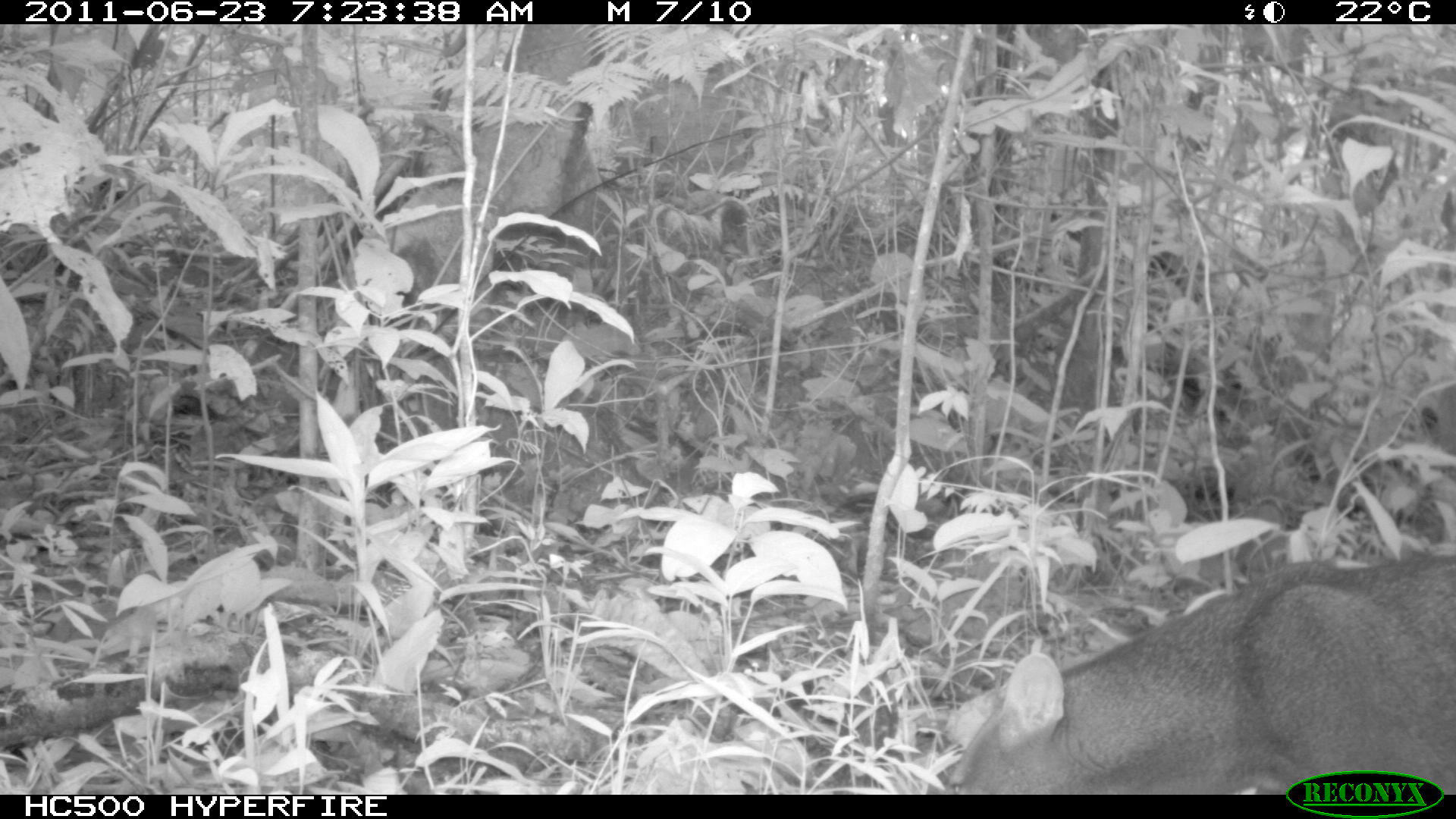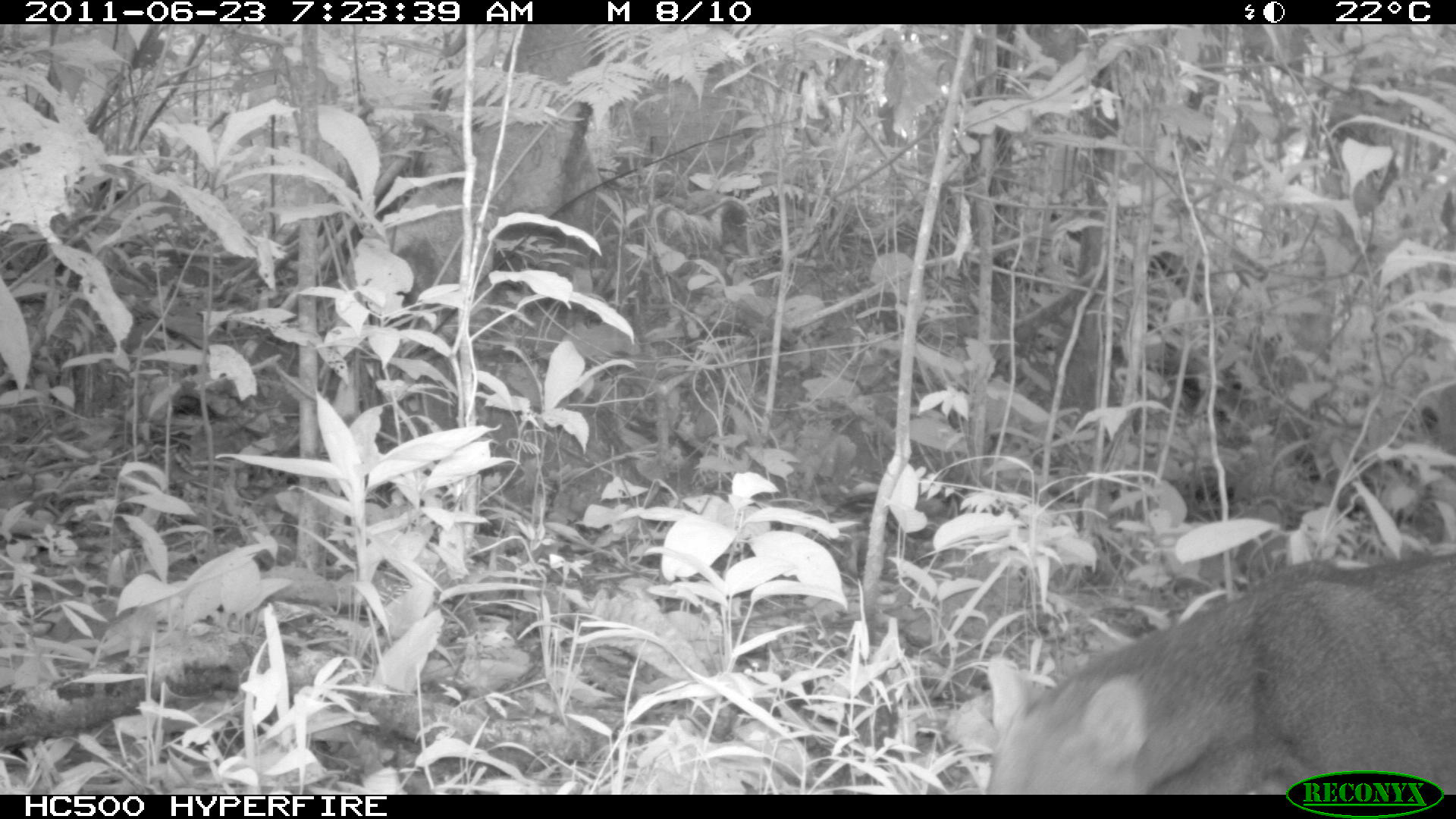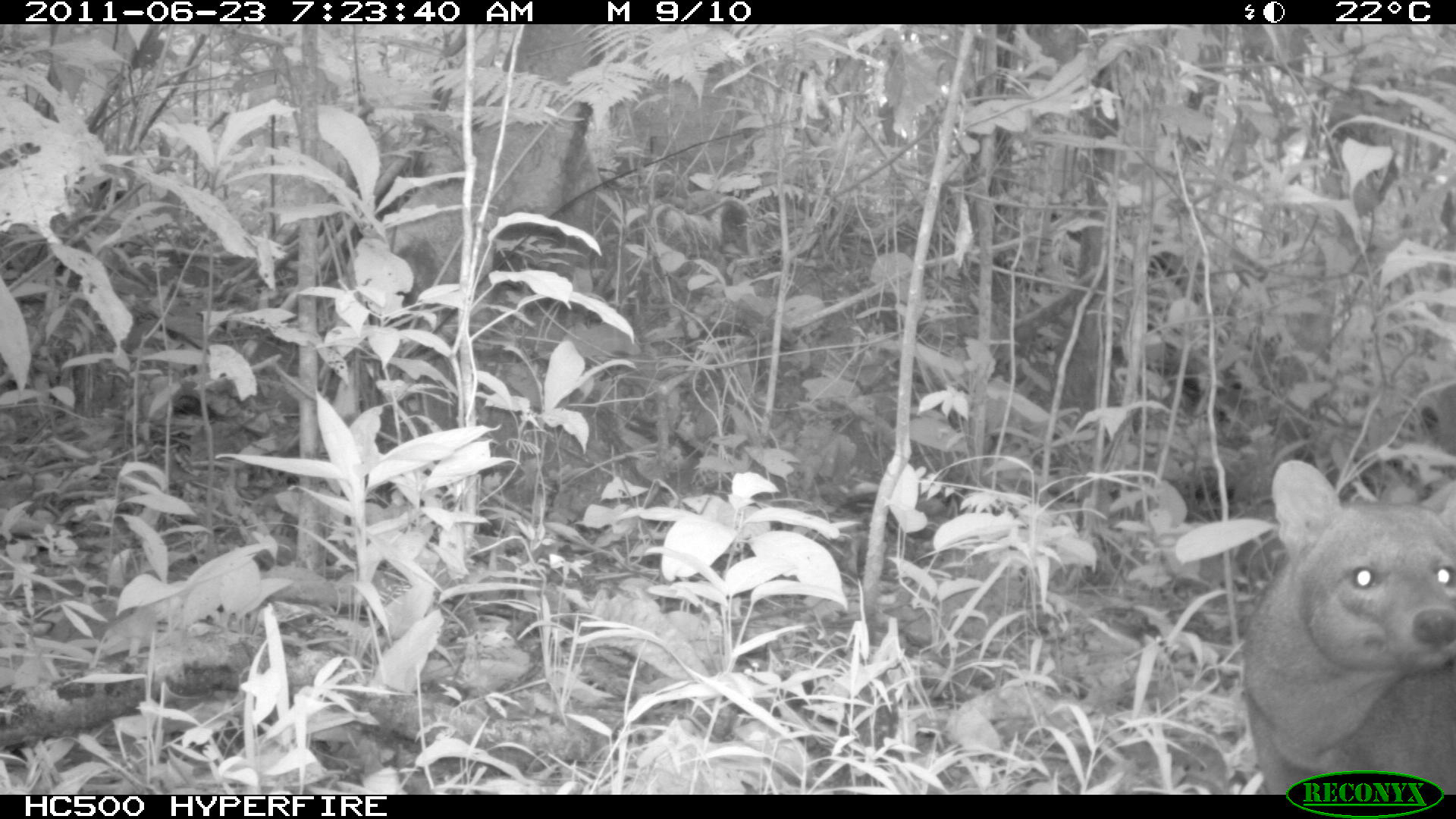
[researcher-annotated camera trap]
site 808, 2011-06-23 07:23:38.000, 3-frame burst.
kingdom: Animalia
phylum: Chordata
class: Mammalia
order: Carnivora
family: Canidae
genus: Atelocynus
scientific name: Atelocynus microtis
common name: short-eared dog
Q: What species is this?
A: Atelocynus microtis (short-eared dog).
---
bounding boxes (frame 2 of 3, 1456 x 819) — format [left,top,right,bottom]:
atelocynus microtis: [985,548,1456,794]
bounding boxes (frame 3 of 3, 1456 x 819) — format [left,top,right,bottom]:
atelocynus microtis: [1237,457,1449,794]